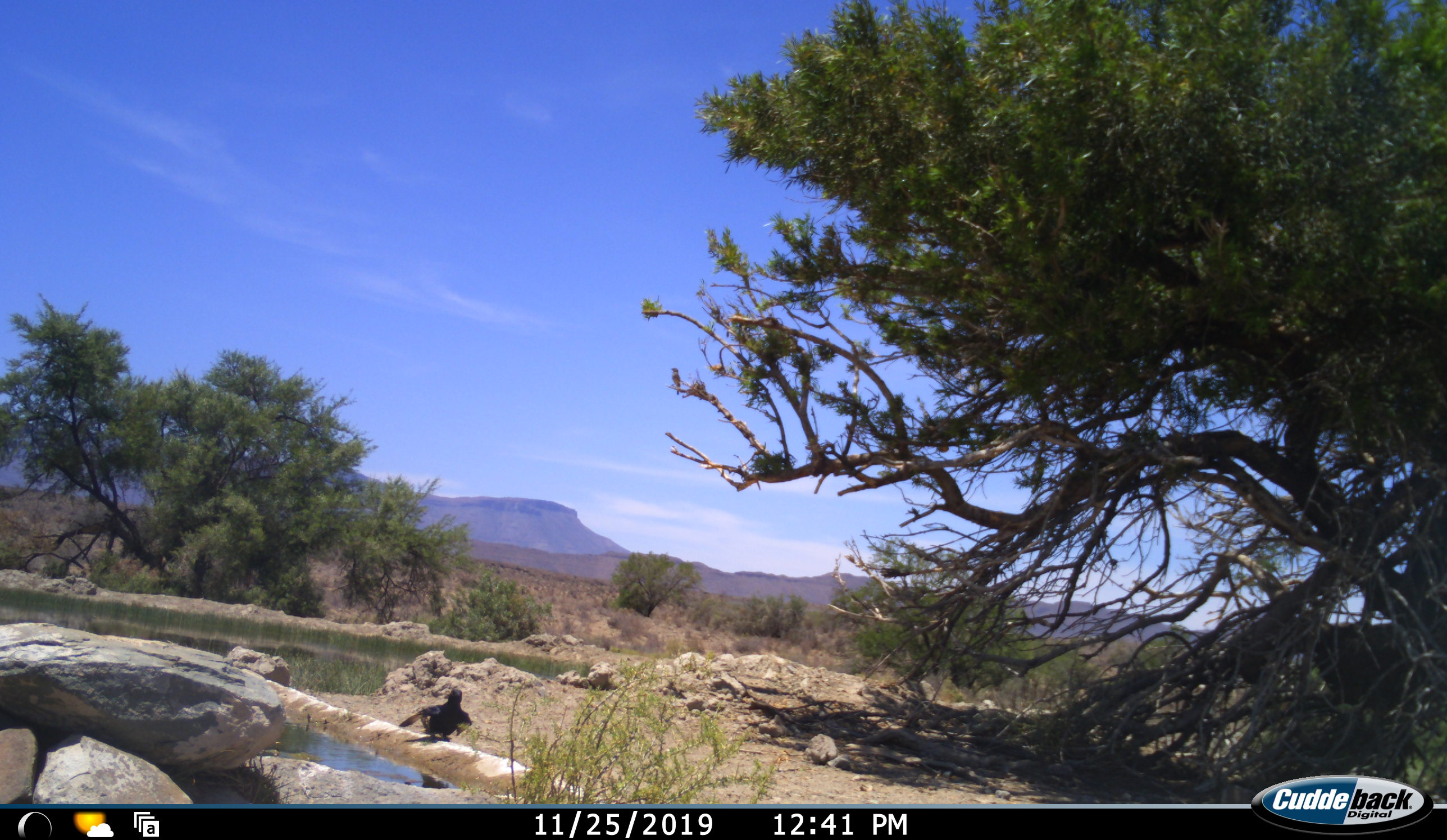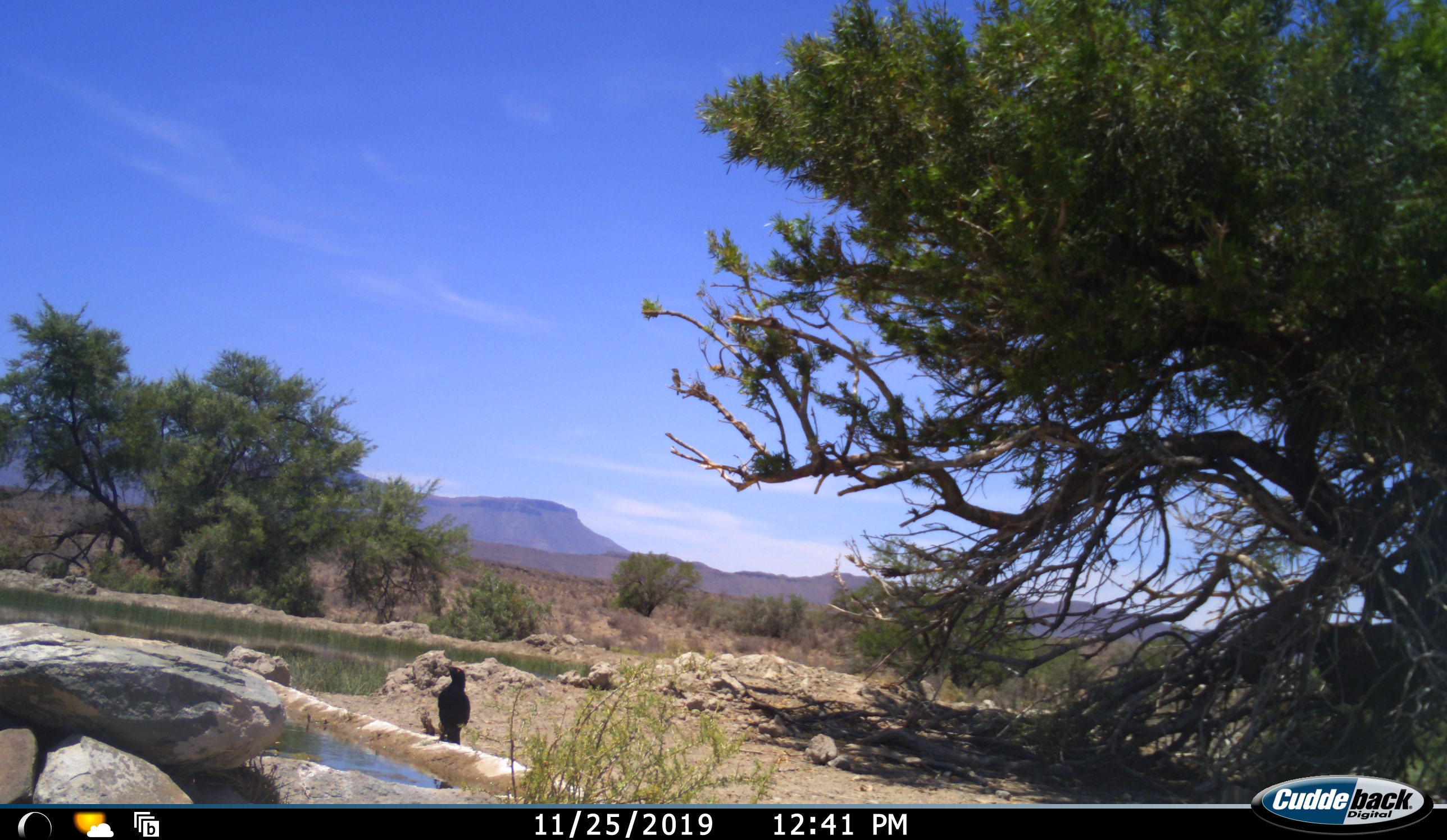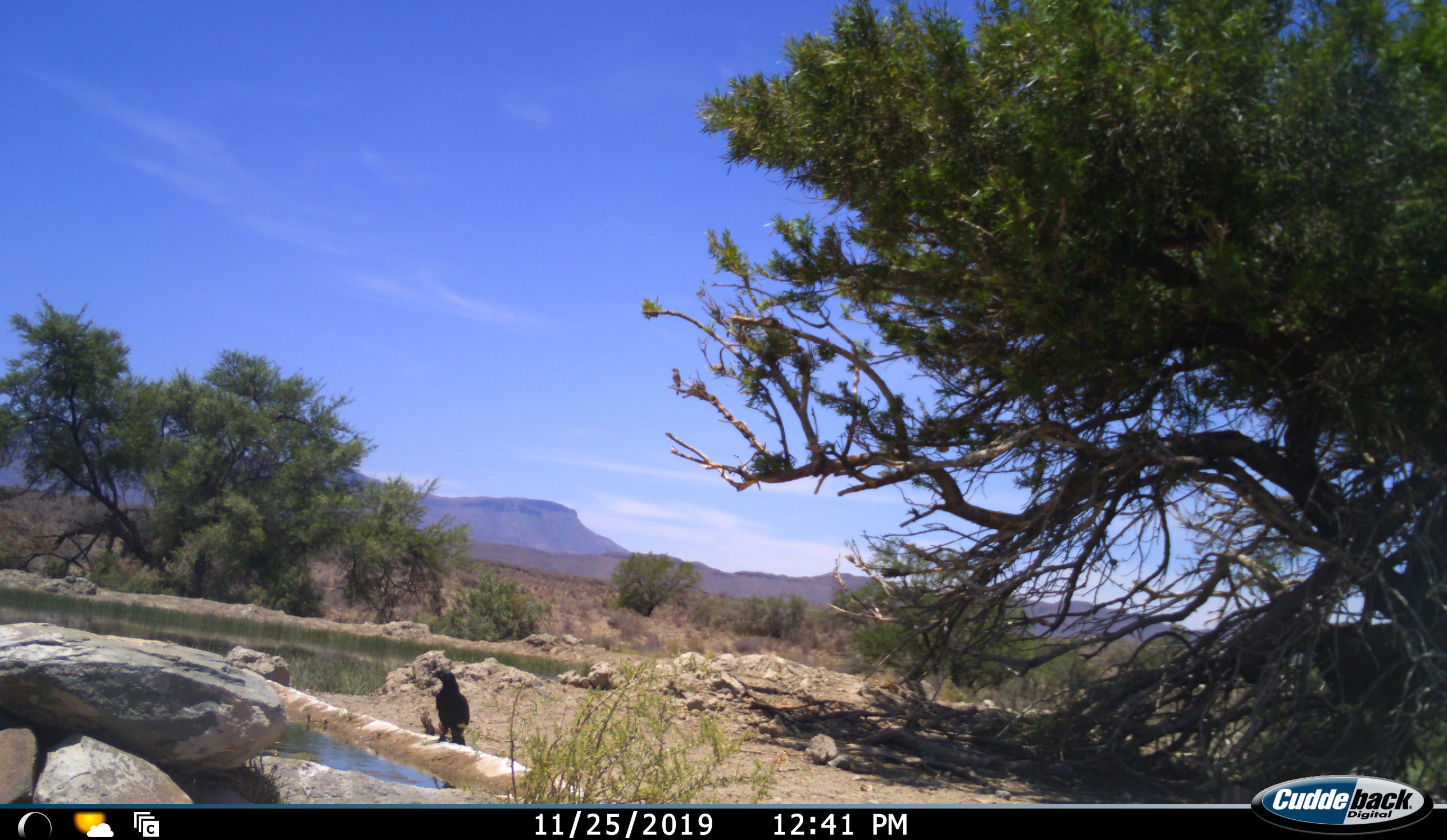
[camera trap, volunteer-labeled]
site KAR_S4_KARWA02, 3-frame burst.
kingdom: Animalia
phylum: Chordata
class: Aves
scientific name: Aves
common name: bird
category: birdother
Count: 1.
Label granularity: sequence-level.